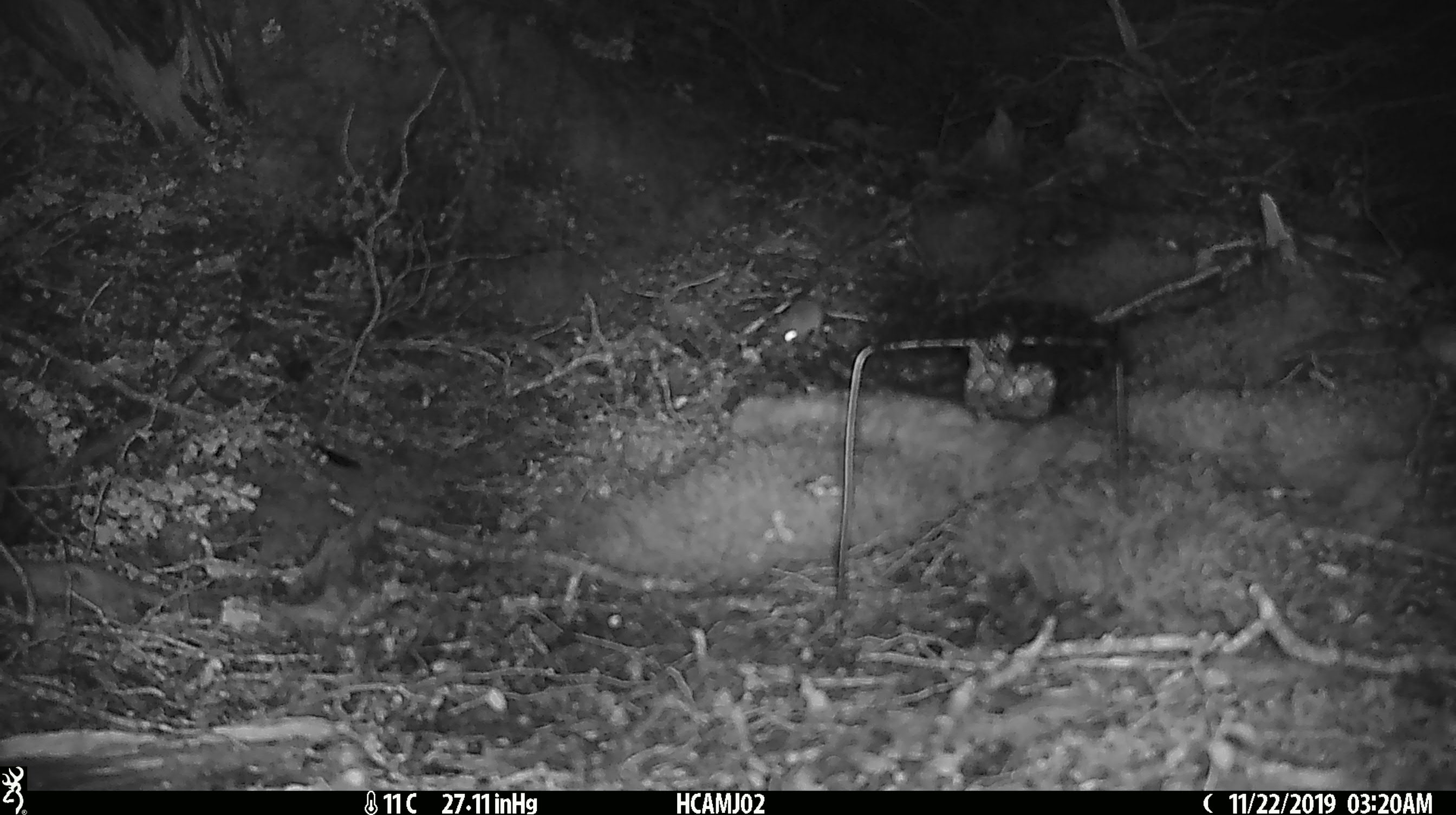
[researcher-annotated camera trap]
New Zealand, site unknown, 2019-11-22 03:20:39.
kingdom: Animalia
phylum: Chordata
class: Mammalia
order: Rodentia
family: Muridae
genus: Mus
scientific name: Mus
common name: mouse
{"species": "mouse (Mus)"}